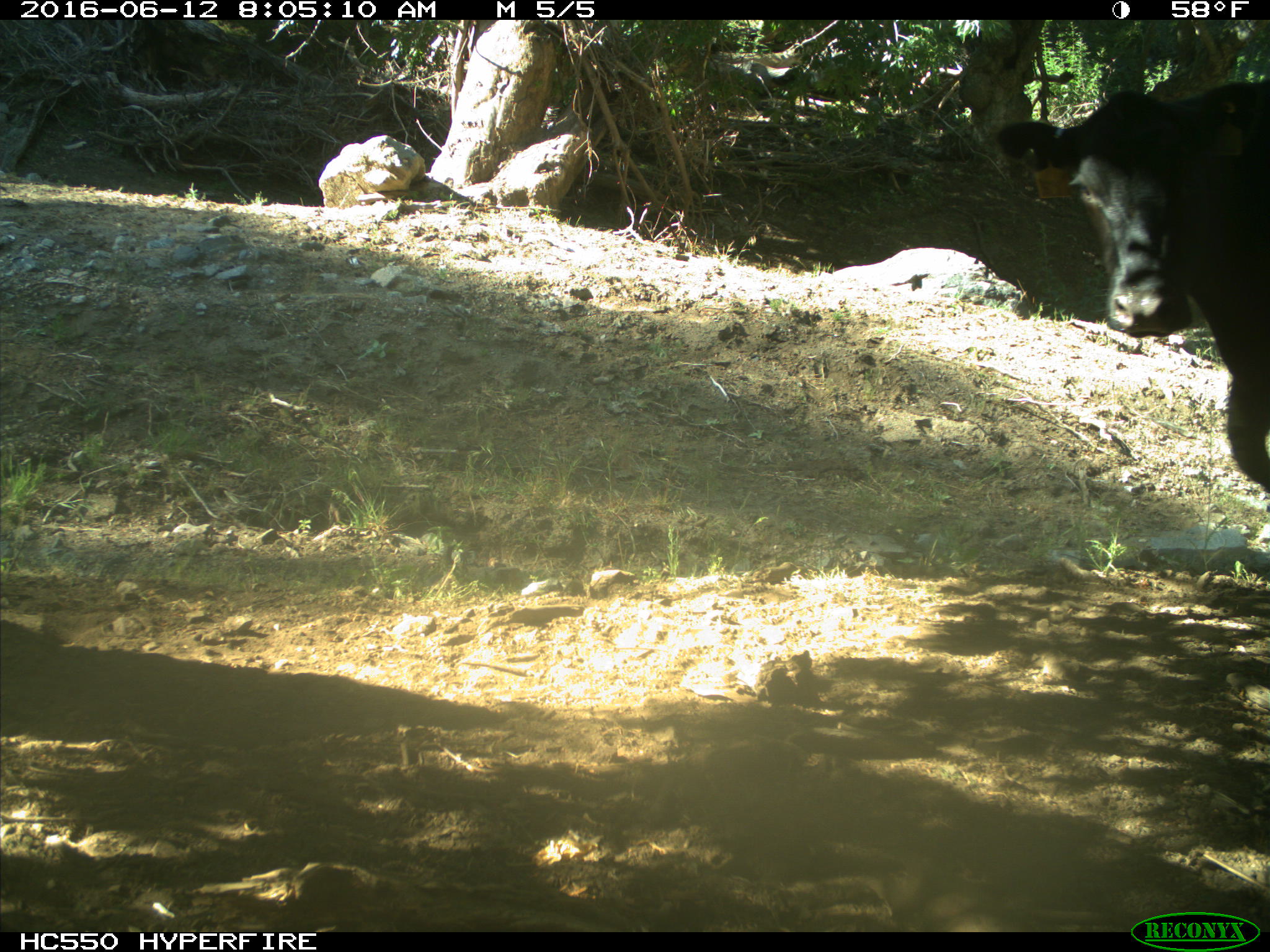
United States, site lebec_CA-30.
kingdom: Animalia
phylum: Chordata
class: Mammalia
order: Artiodactyla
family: Bovidae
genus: Bos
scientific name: Bos taurus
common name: domestic cow